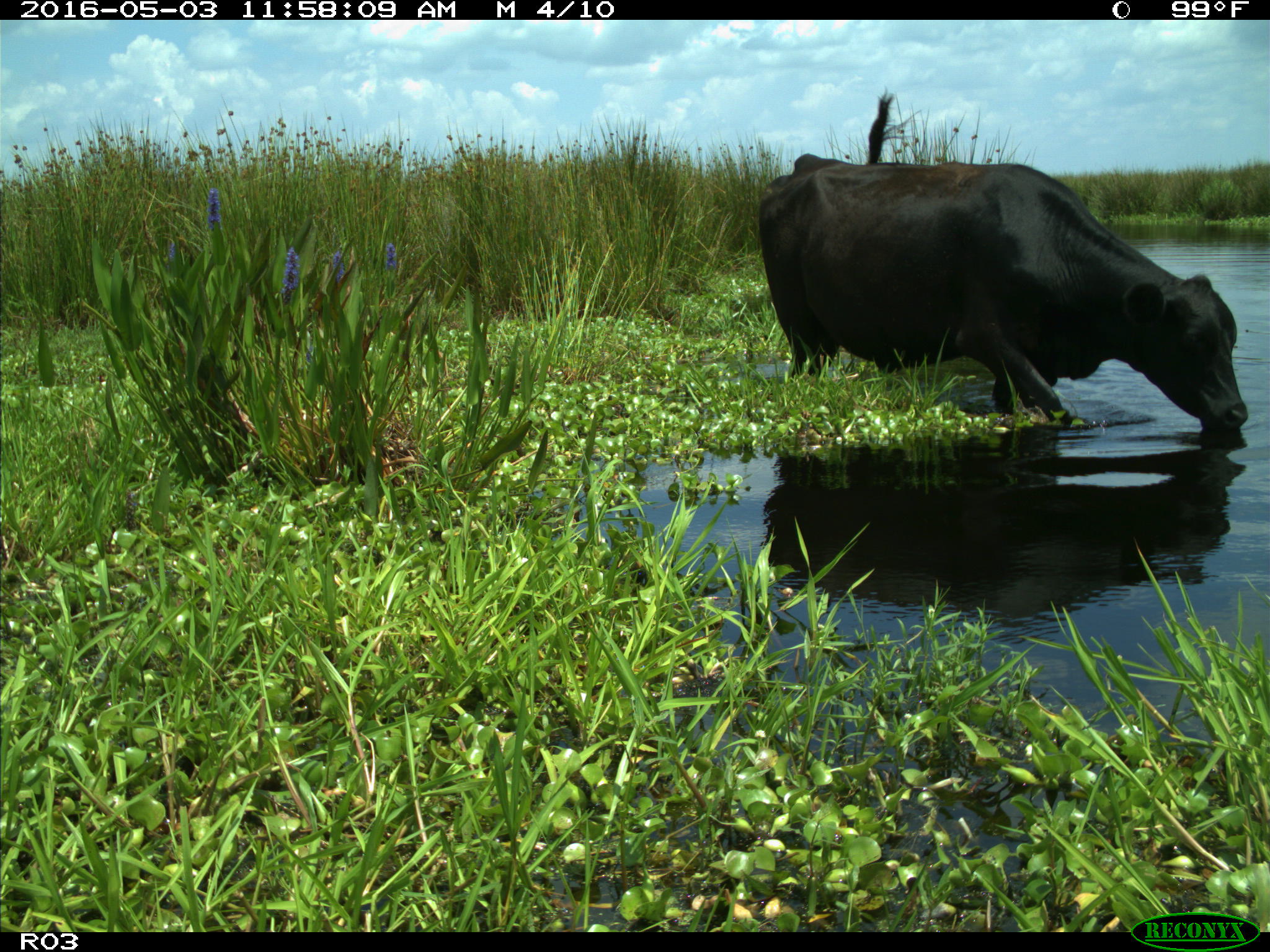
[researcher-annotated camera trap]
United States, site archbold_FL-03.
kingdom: Animalia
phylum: Chordata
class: Mammalia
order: Artiodactyla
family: Bovidae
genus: Bos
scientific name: Bos taurus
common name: domestic cow